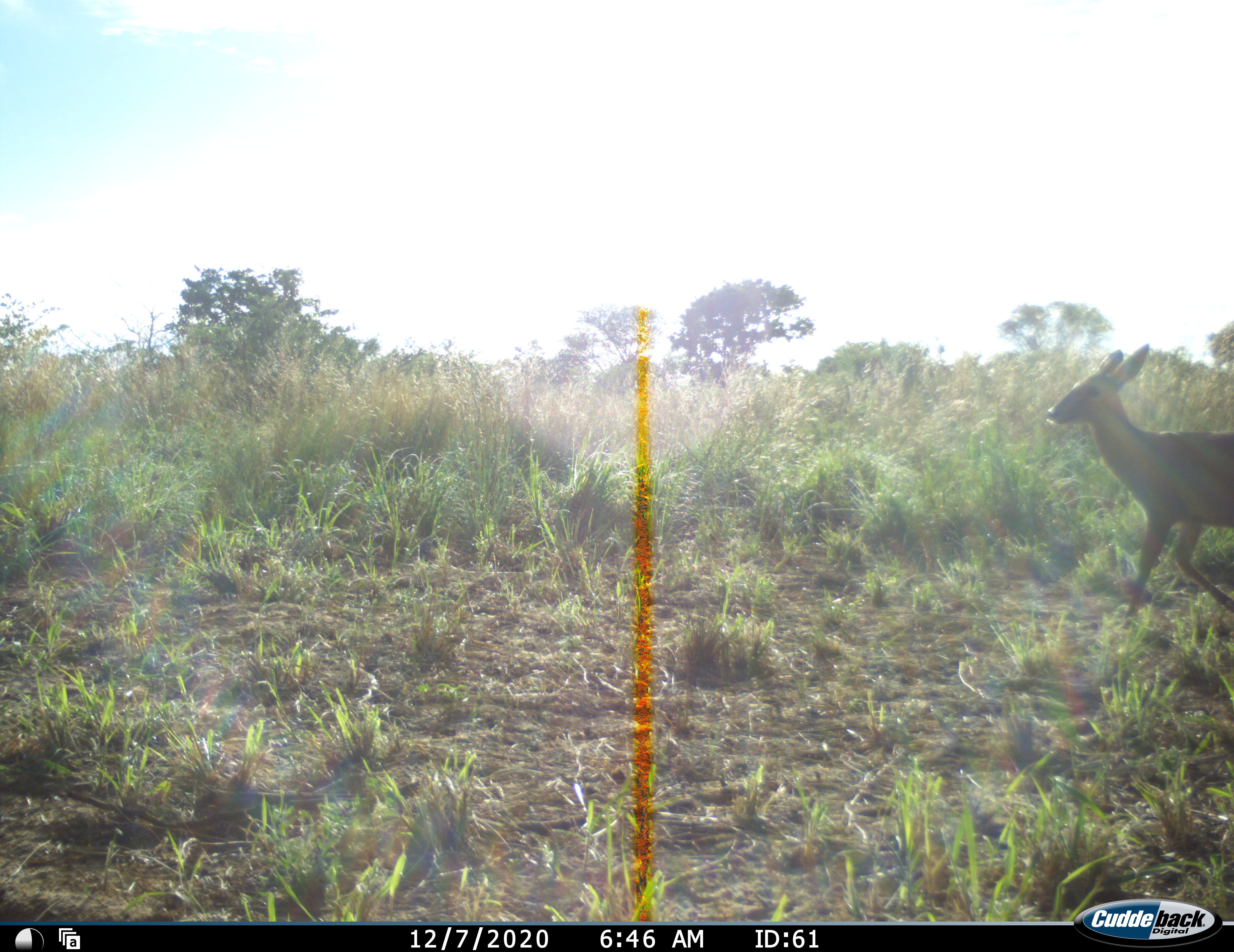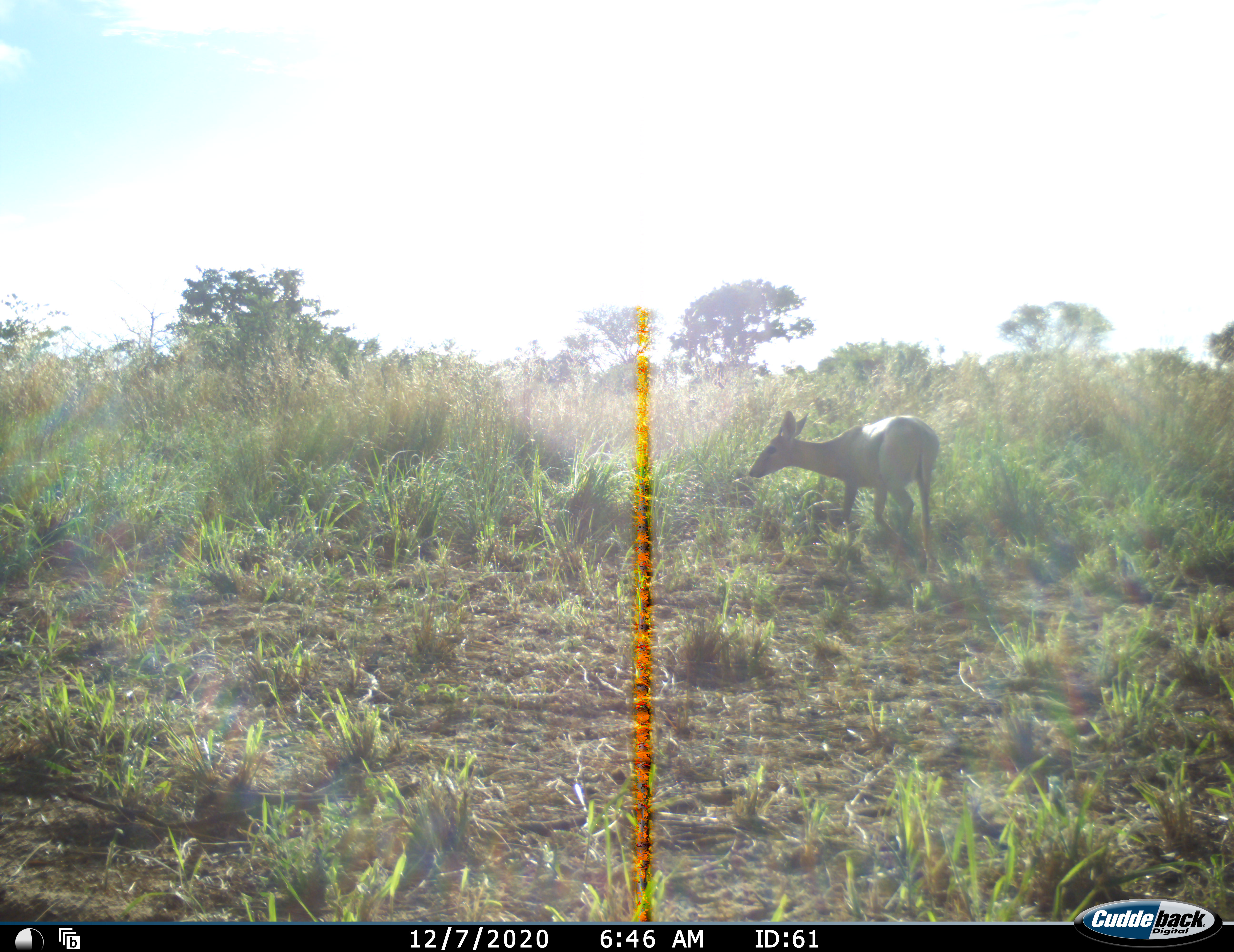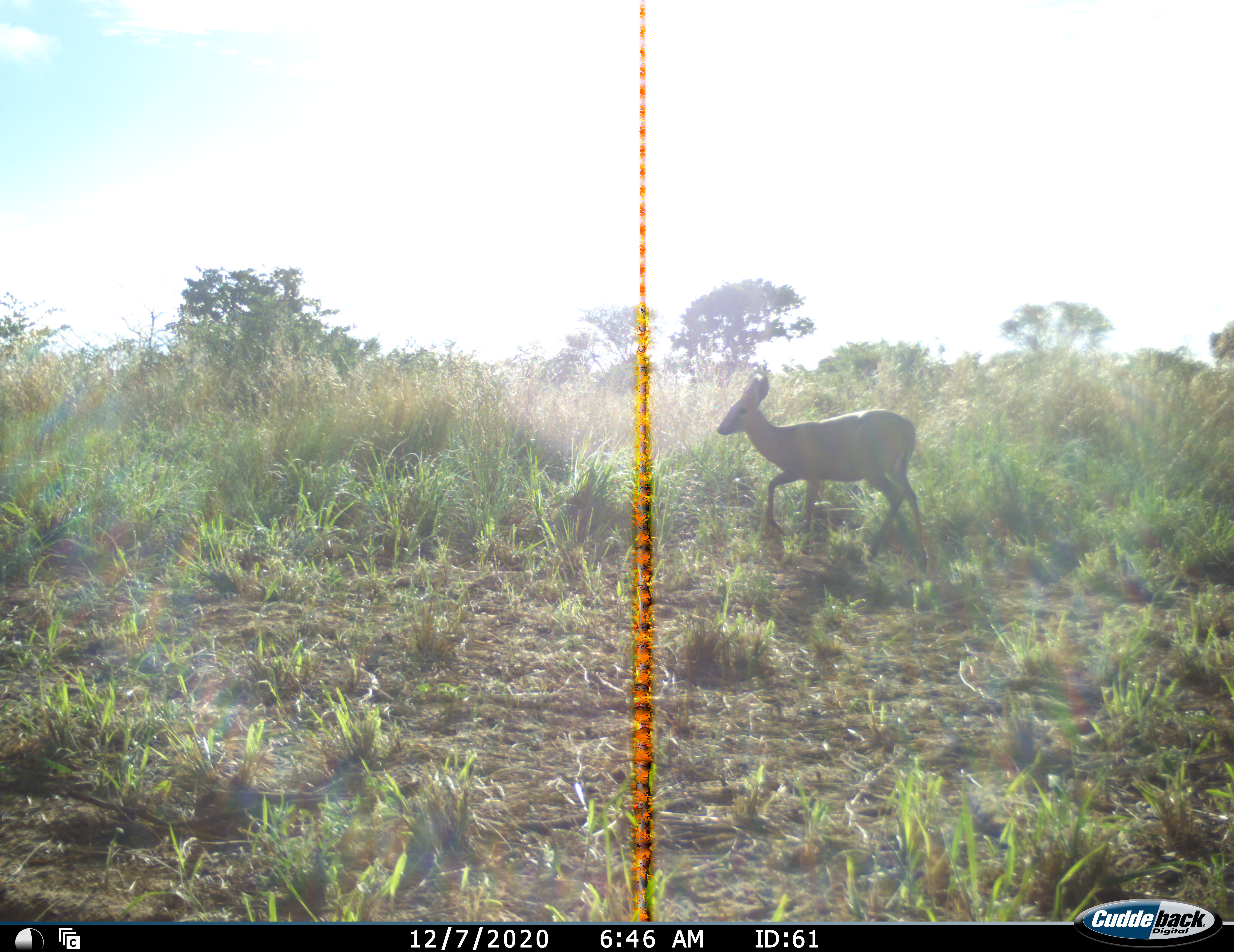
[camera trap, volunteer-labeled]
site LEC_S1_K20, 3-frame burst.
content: unidentified animal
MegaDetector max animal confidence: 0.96